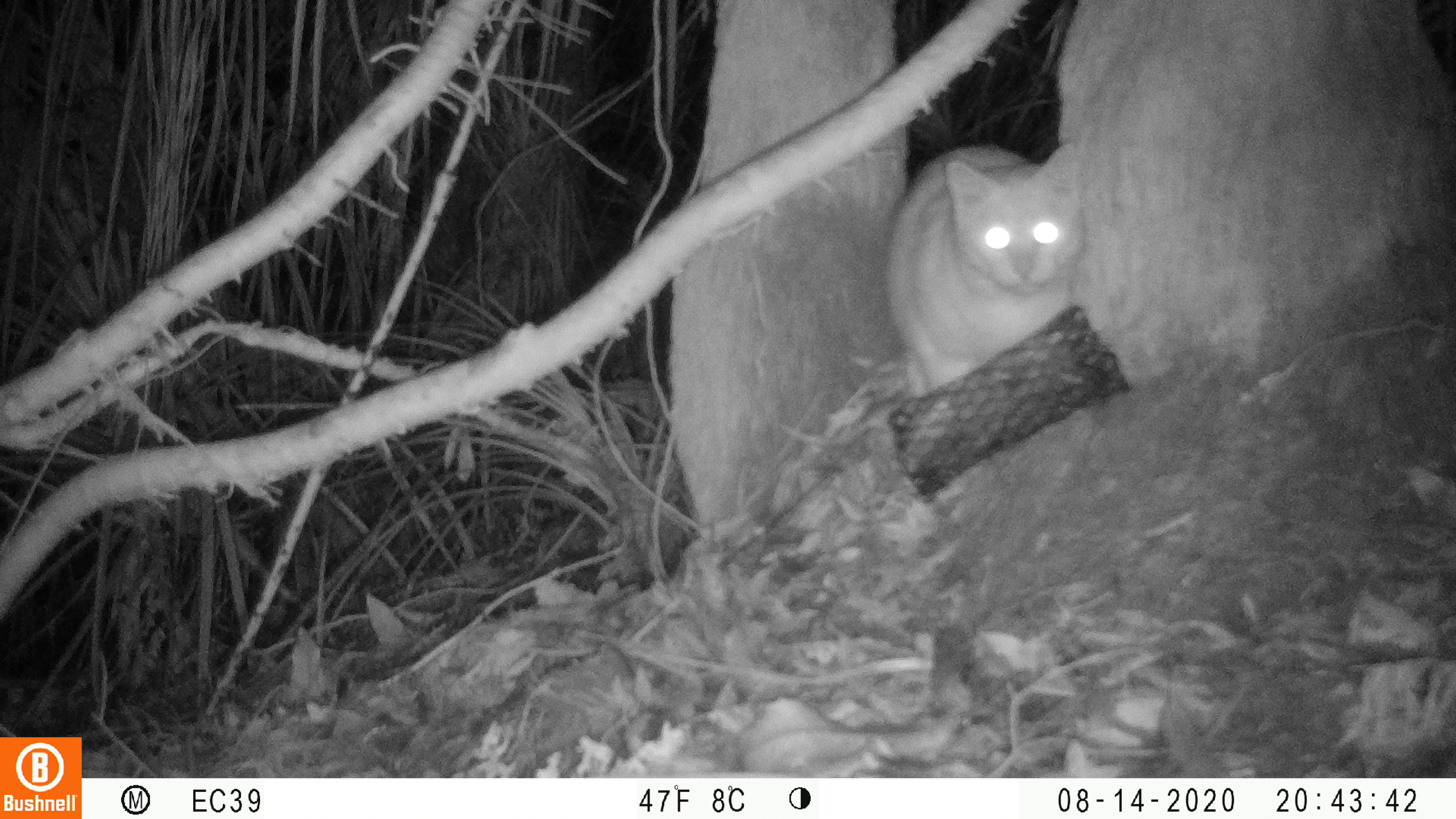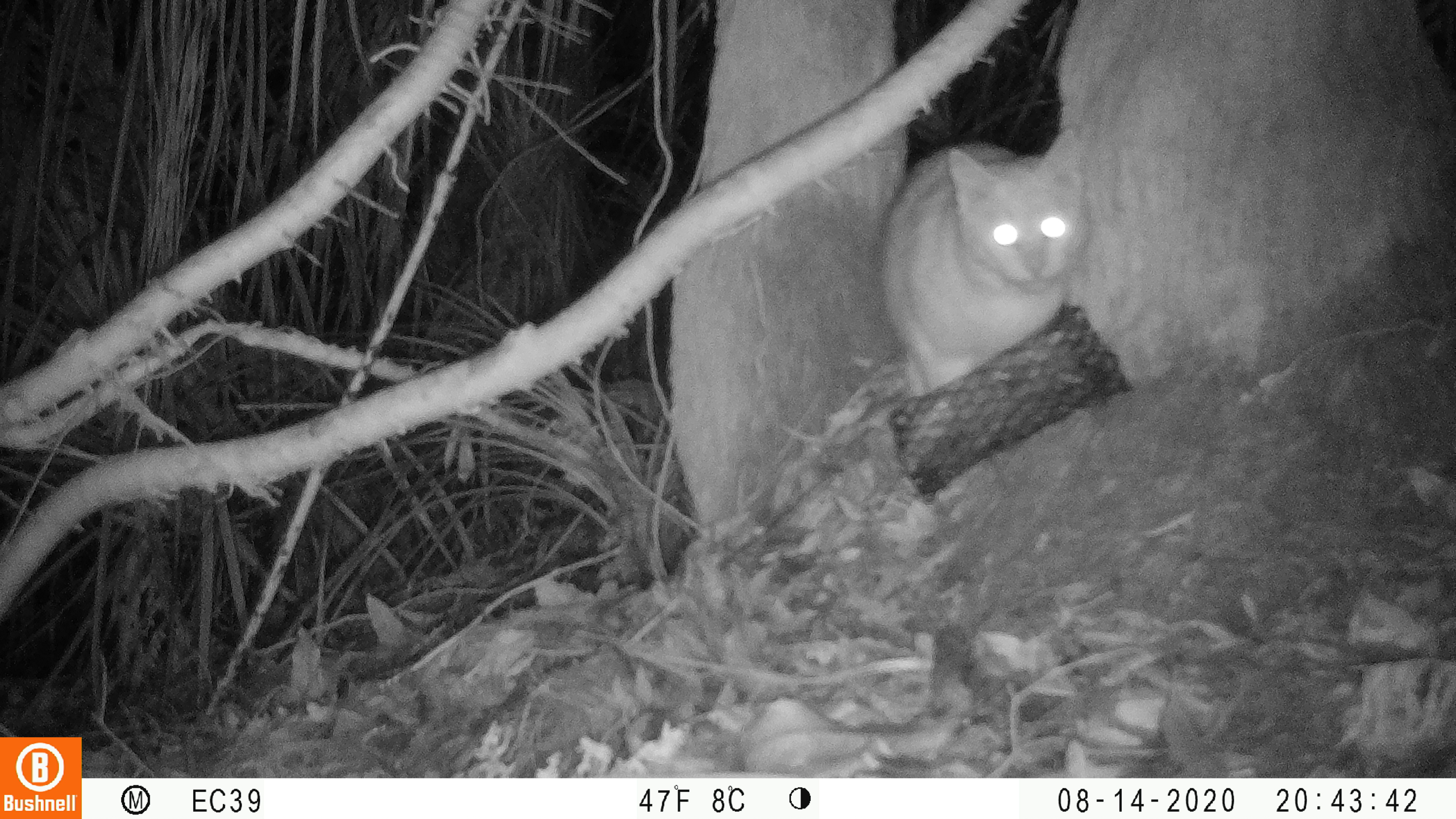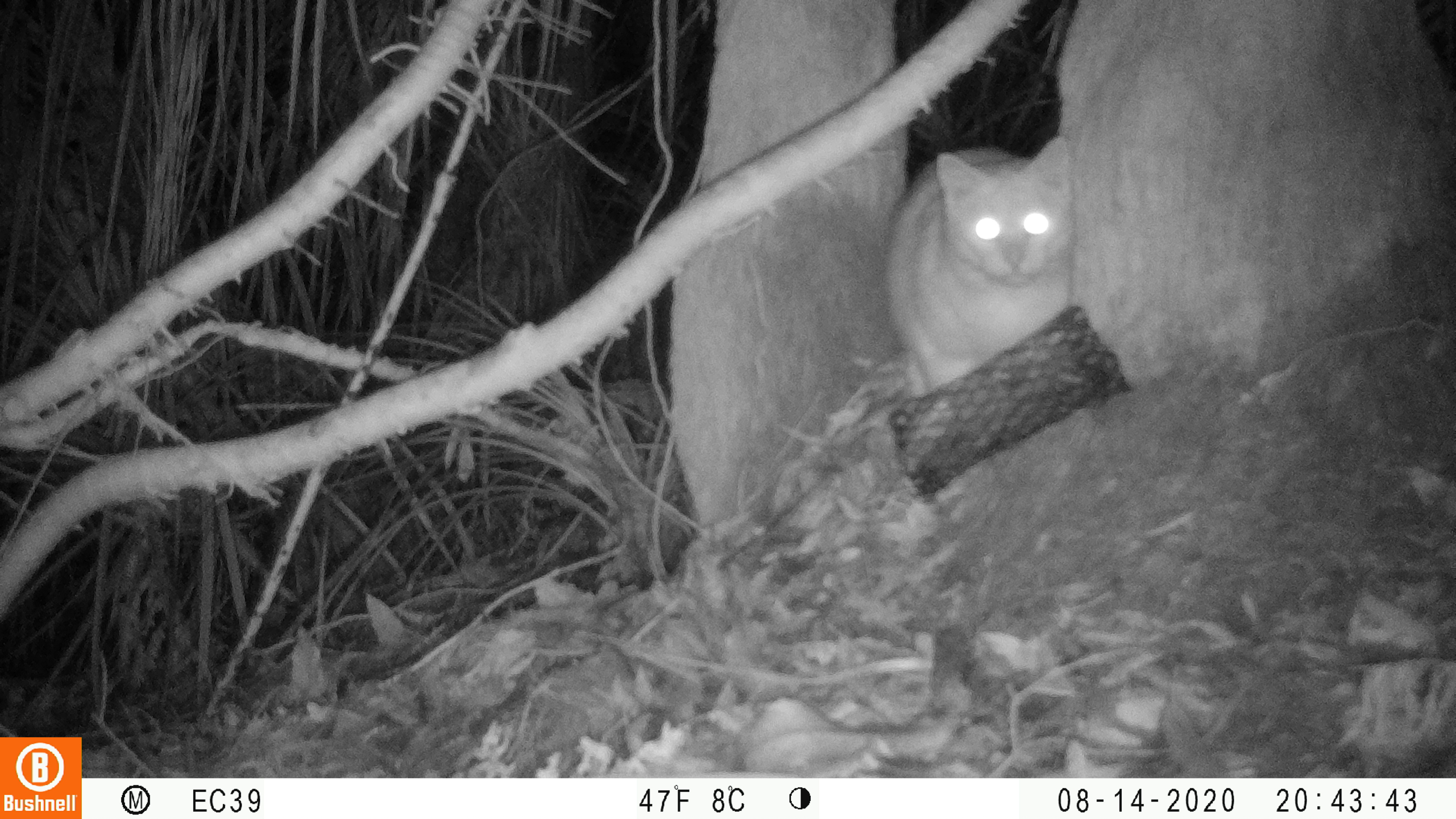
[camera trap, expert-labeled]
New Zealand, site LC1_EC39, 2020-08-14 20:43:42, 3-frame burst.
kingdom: Animalia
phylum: Chordata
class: Mammalia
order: Carnivora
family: Felidae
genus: Felis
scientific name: Felis catus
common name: domestic cat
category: cat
Cat (domestic cat) (Felis catus).